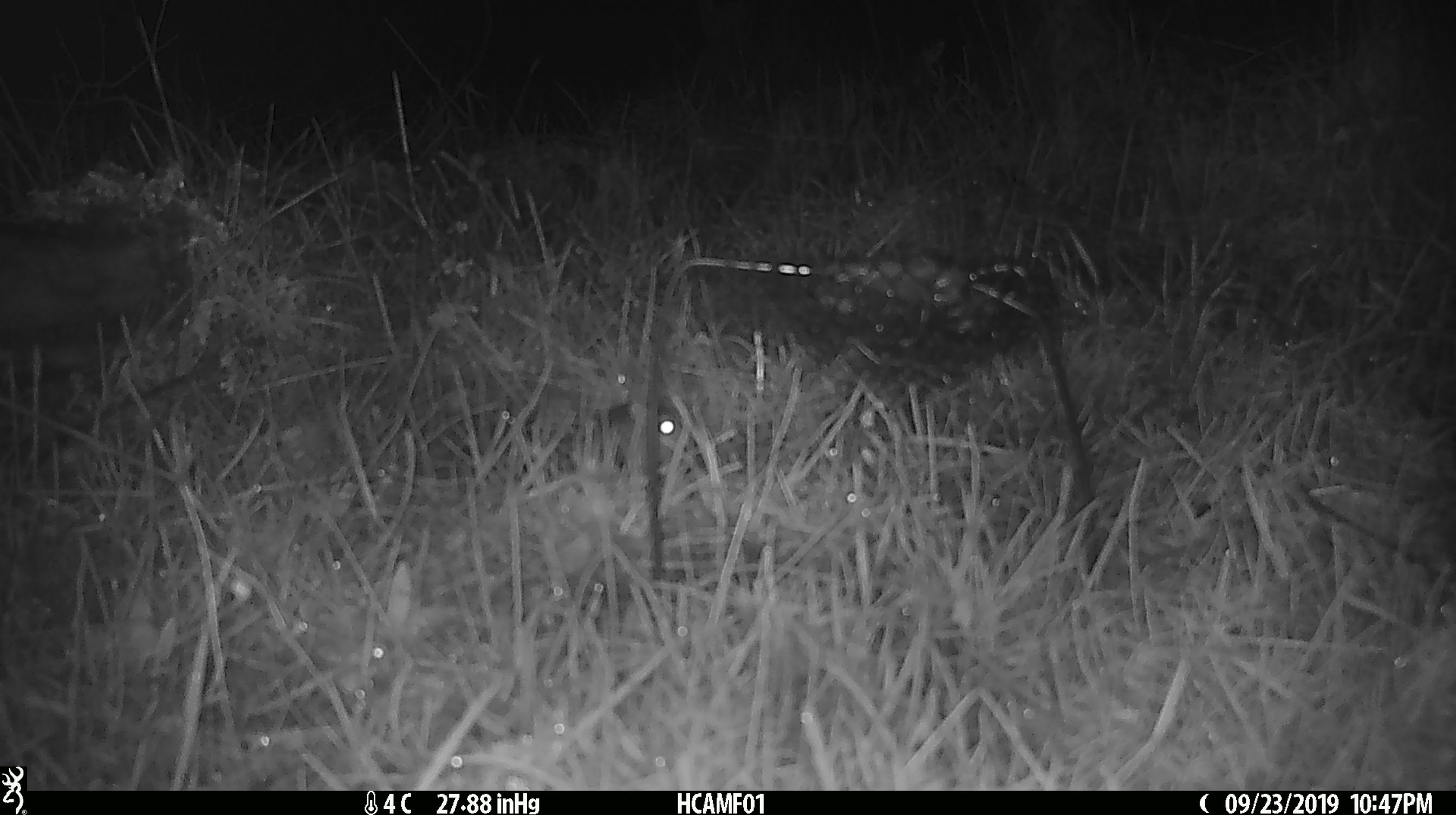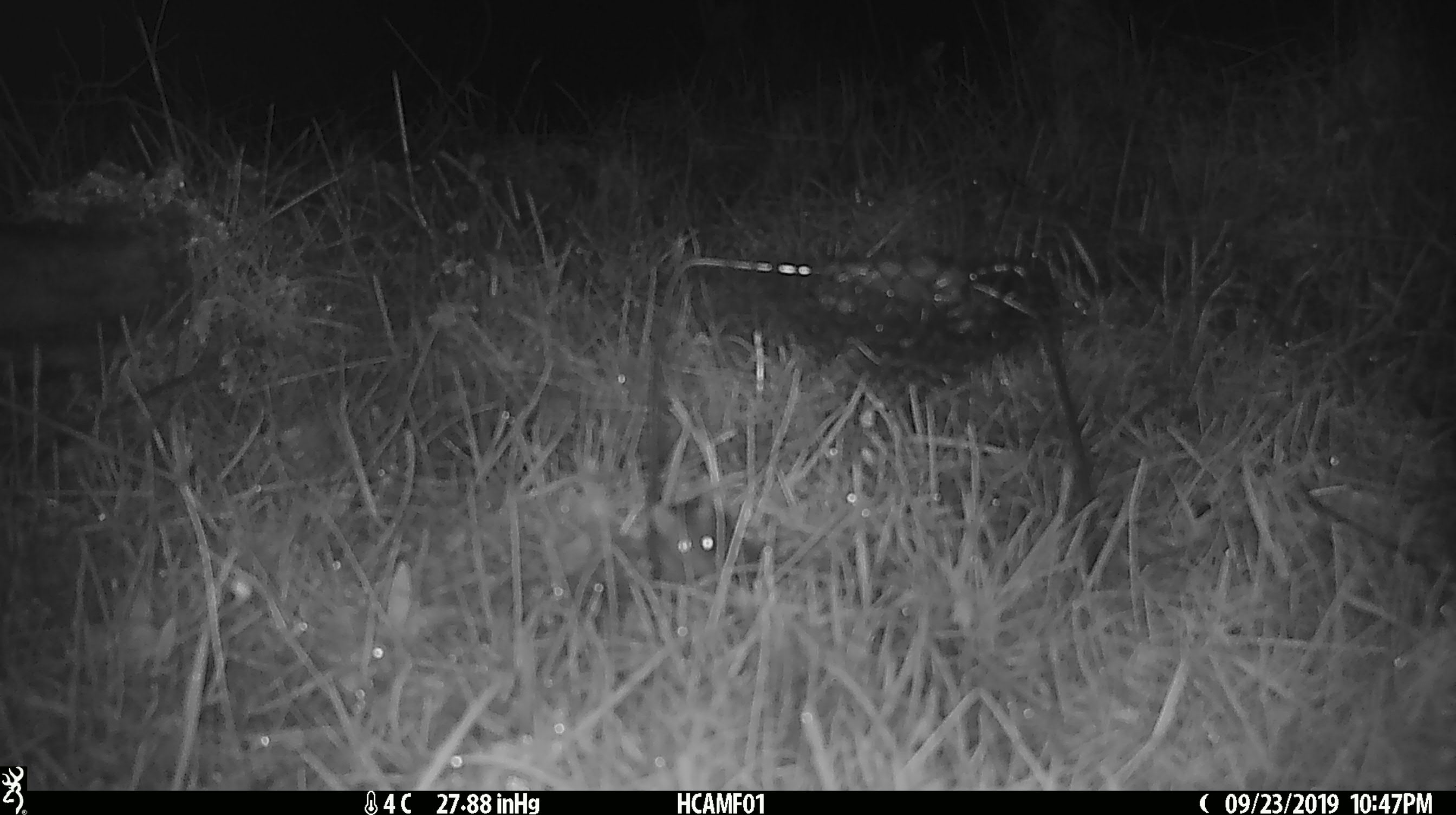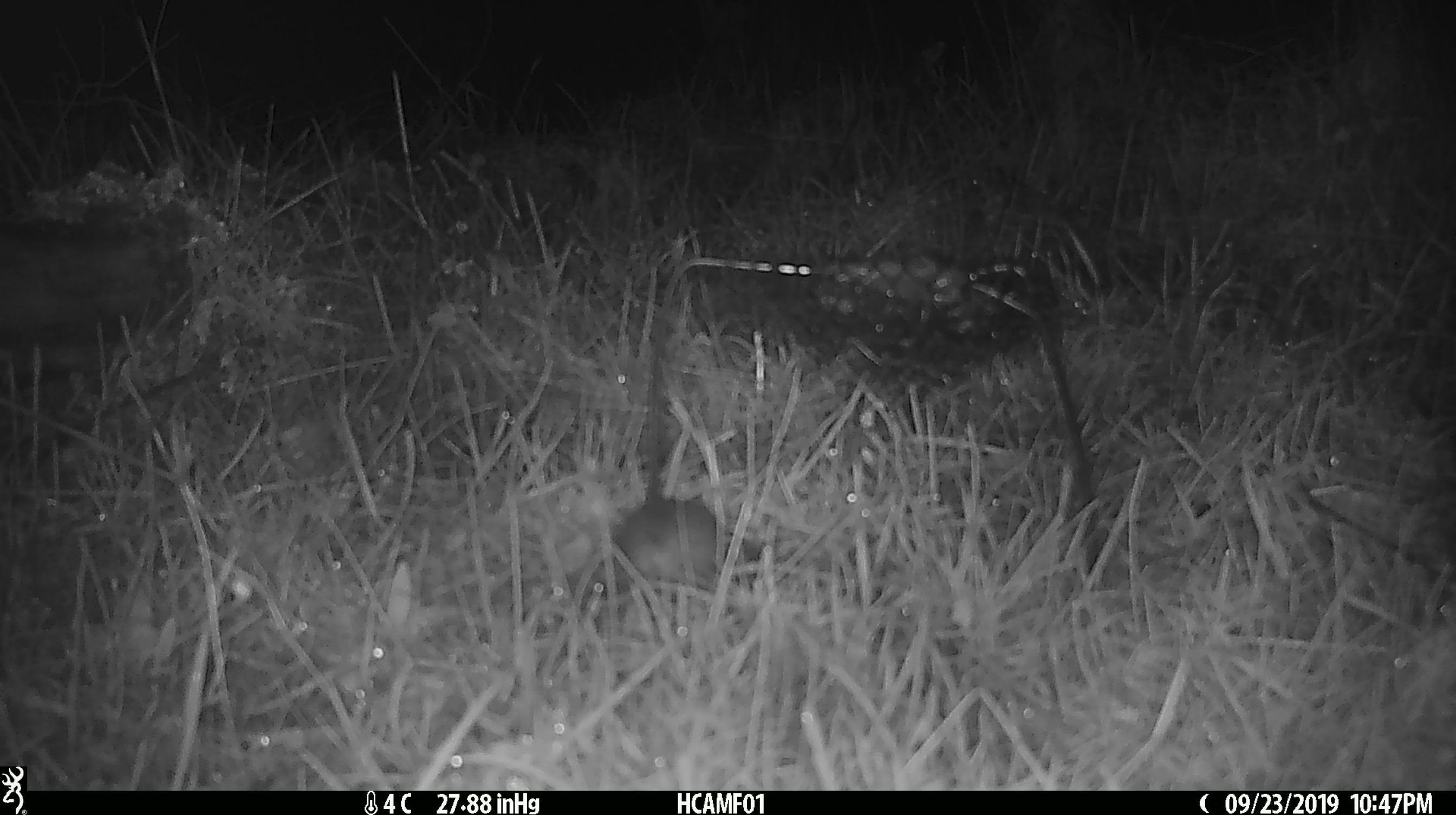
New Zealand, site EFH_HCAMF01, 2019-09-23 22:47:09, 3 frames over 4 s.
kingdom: Animalia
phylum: Chordata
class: Mammalia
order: Rodentia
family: Muridae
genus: Mus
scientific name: Mus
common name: mouse